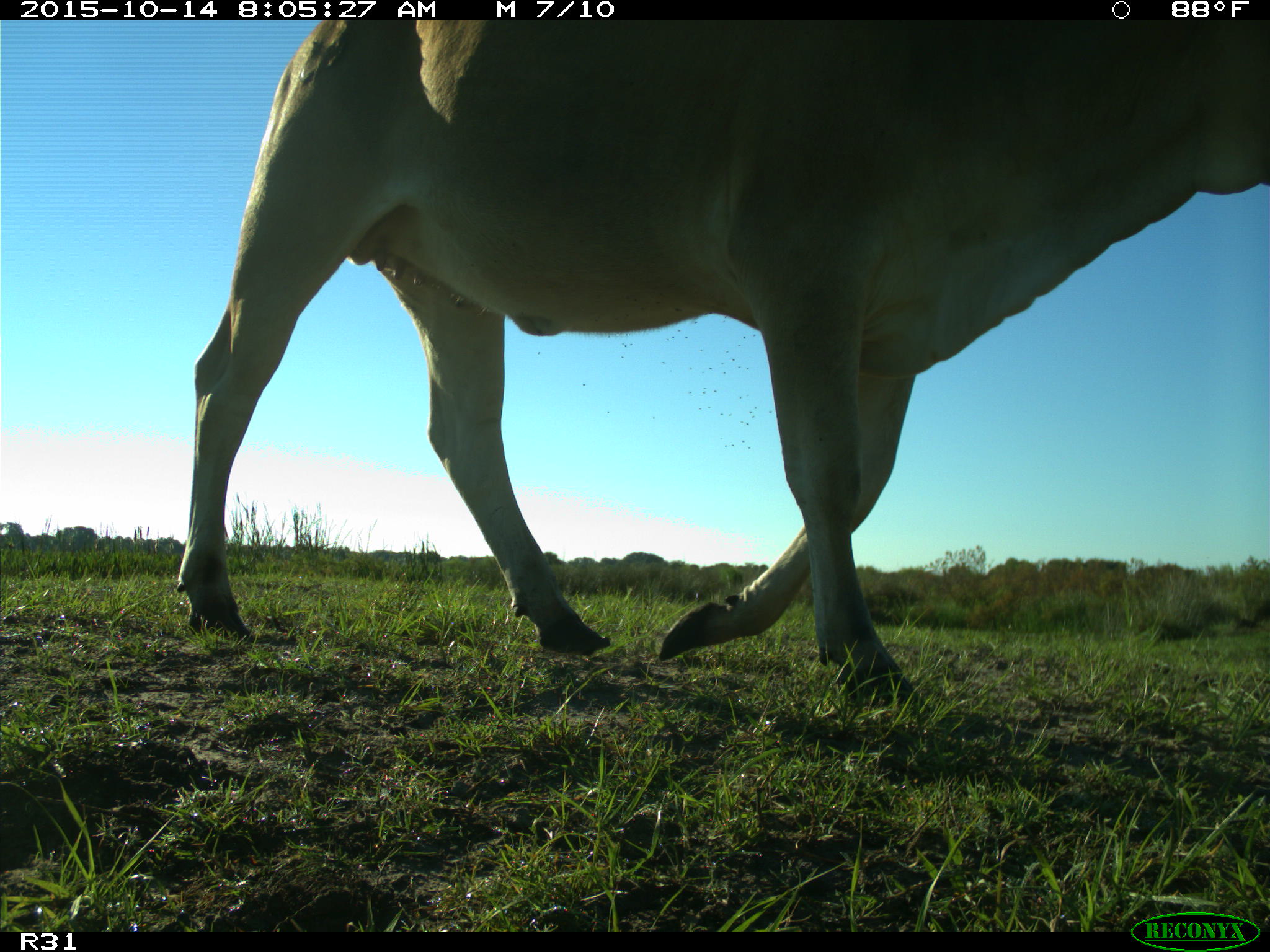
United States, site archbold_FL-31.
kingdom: Animalia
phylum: Chordata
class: Mammalia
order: Artiodactyla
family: Bovidae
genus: Bos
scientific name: Bos taurus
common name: domestic cow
Bos taurus (domestic cow).